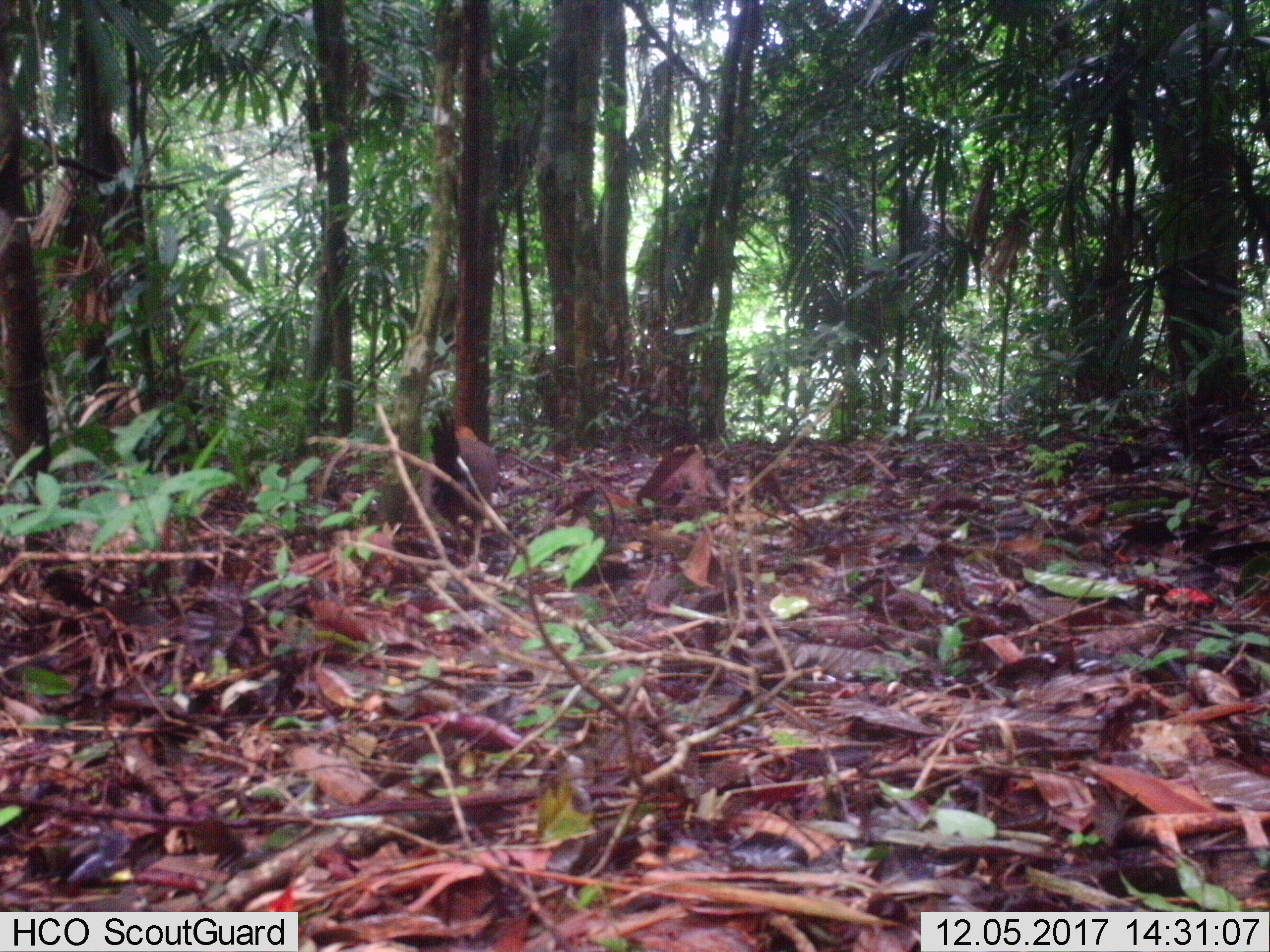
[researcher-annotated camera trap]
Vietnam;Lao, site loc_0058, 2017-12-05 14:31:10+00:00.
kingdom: Animalia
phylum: Chordata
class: Aves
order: Galliformes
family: Phasianidae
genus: Gallus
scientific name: Gallus gallus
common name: red junglefowl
Red junglefowl (Gallus gallus). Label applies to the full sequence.